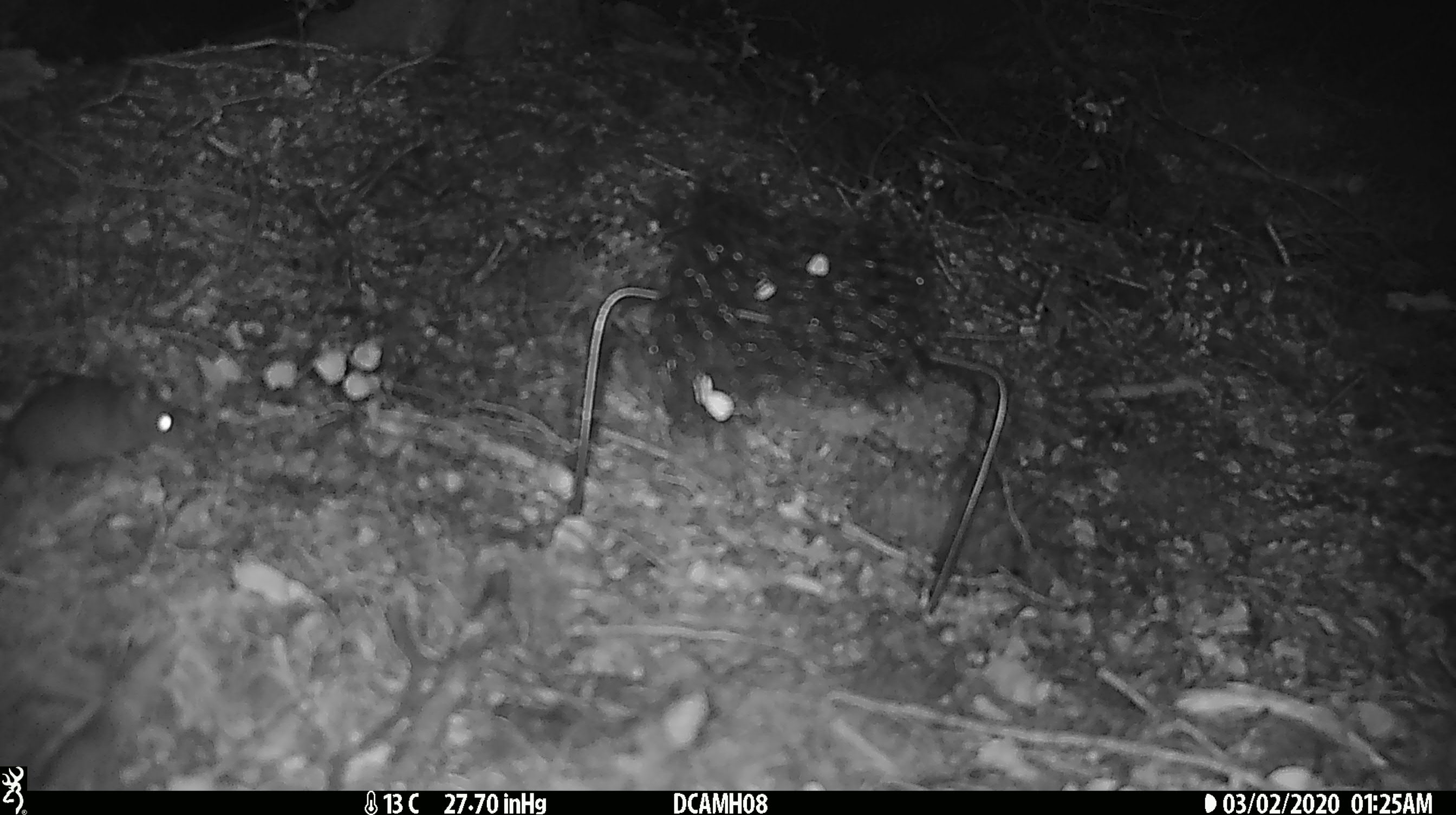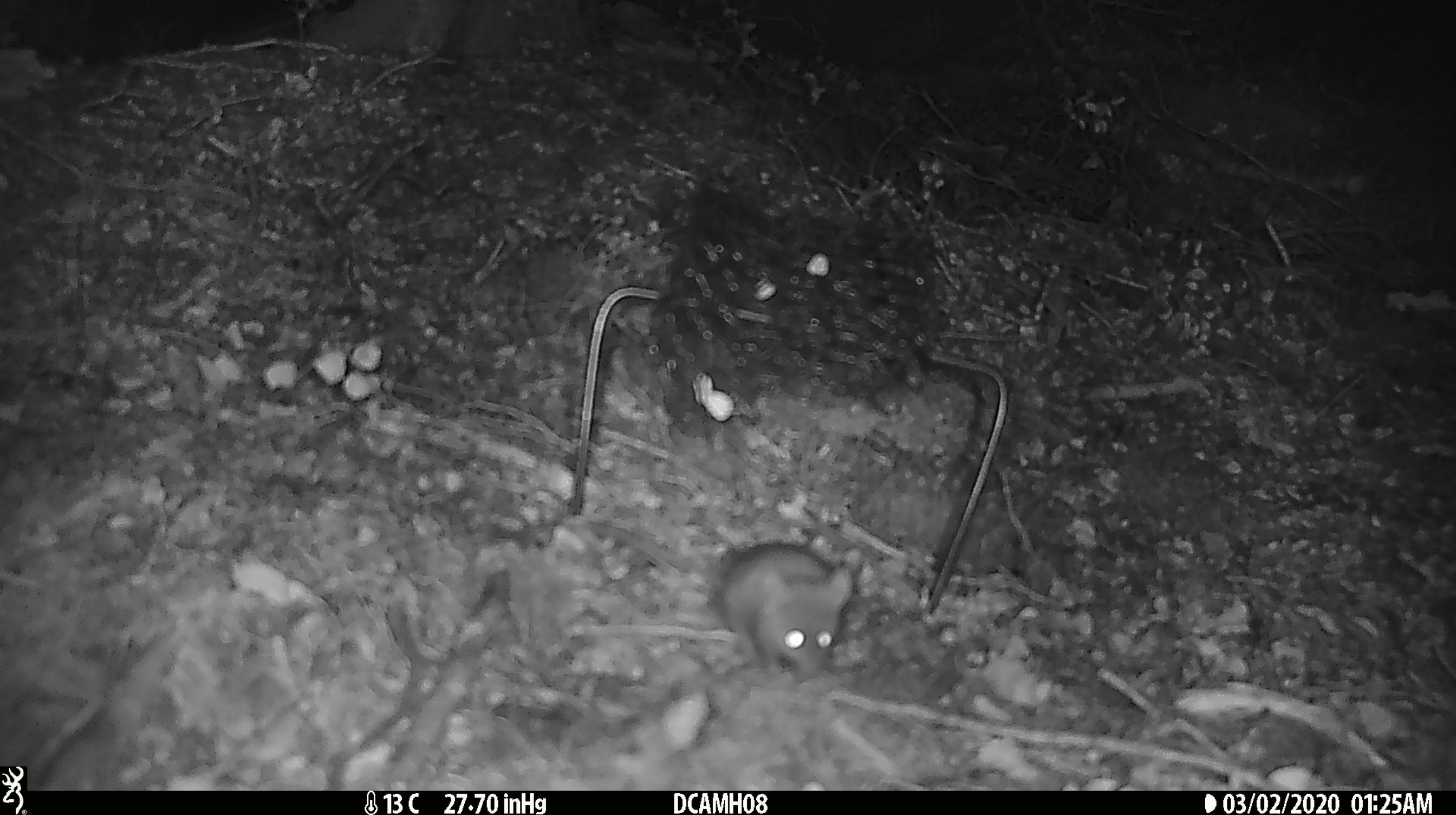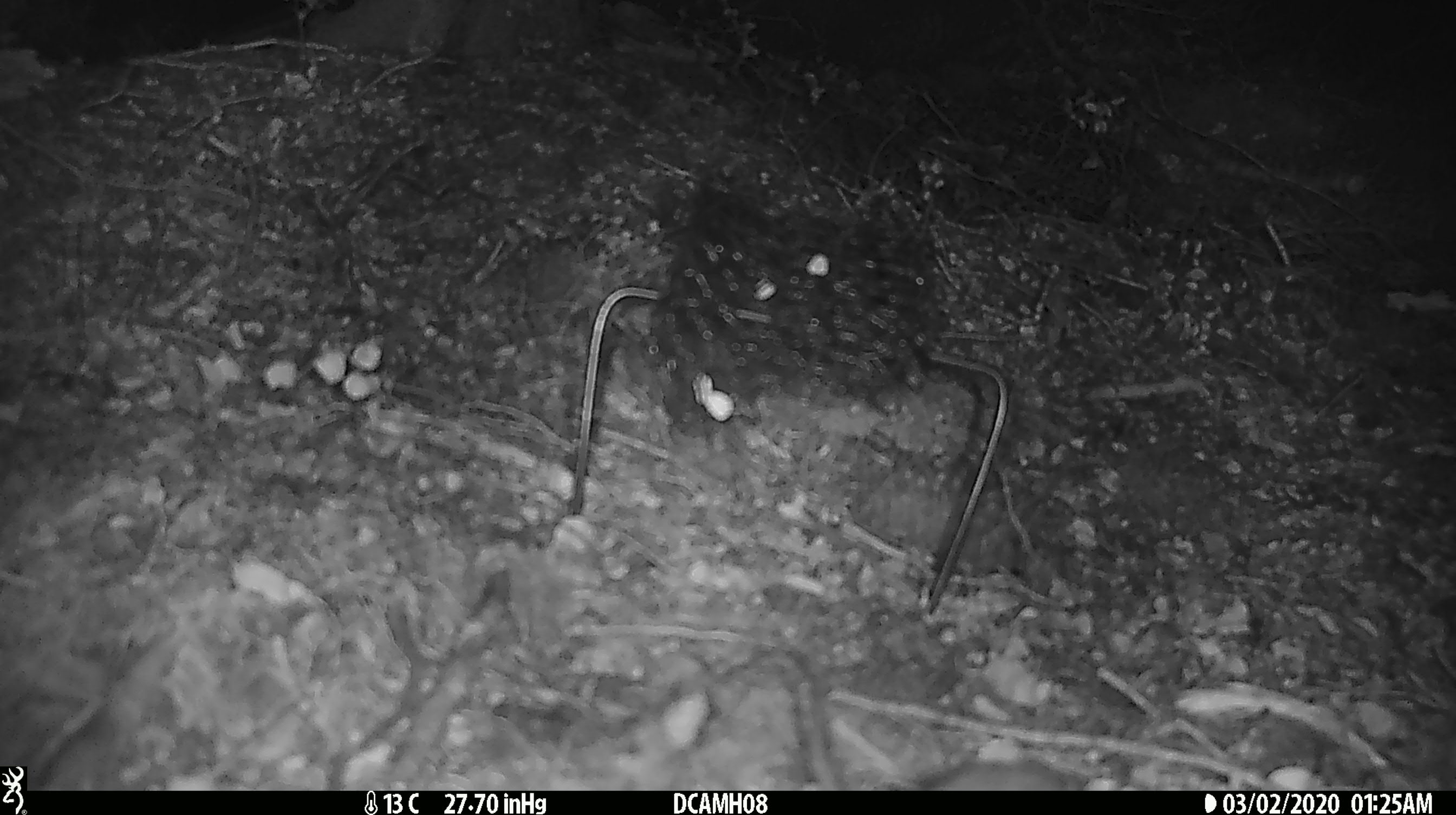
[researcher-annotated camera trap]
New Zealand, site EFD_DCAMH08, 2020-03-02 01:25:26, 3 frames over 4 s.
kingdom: Animalia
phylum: Chordata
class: Mammalia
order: Rodentia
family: Muridae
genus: Mus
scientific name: Mus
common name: mouse